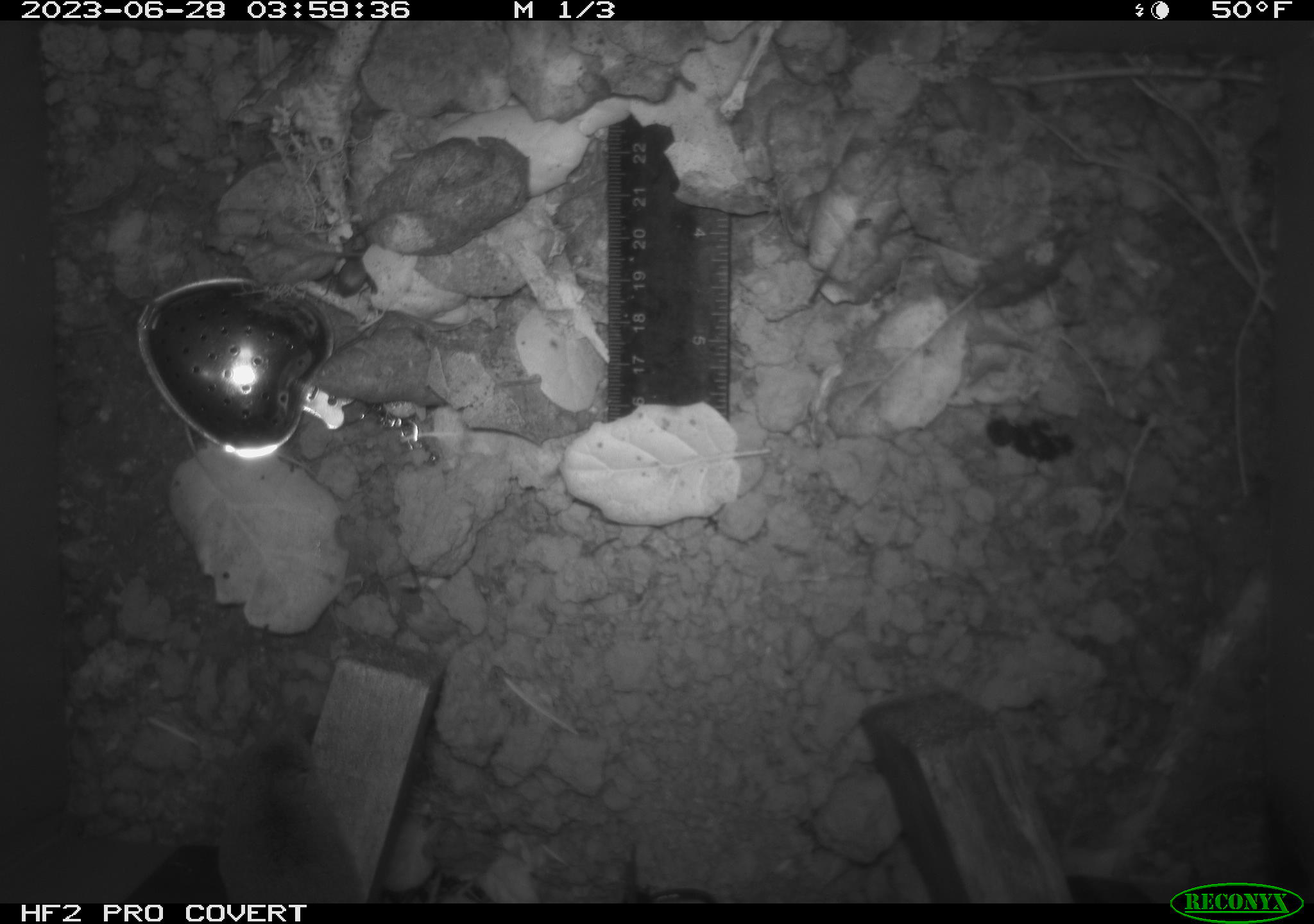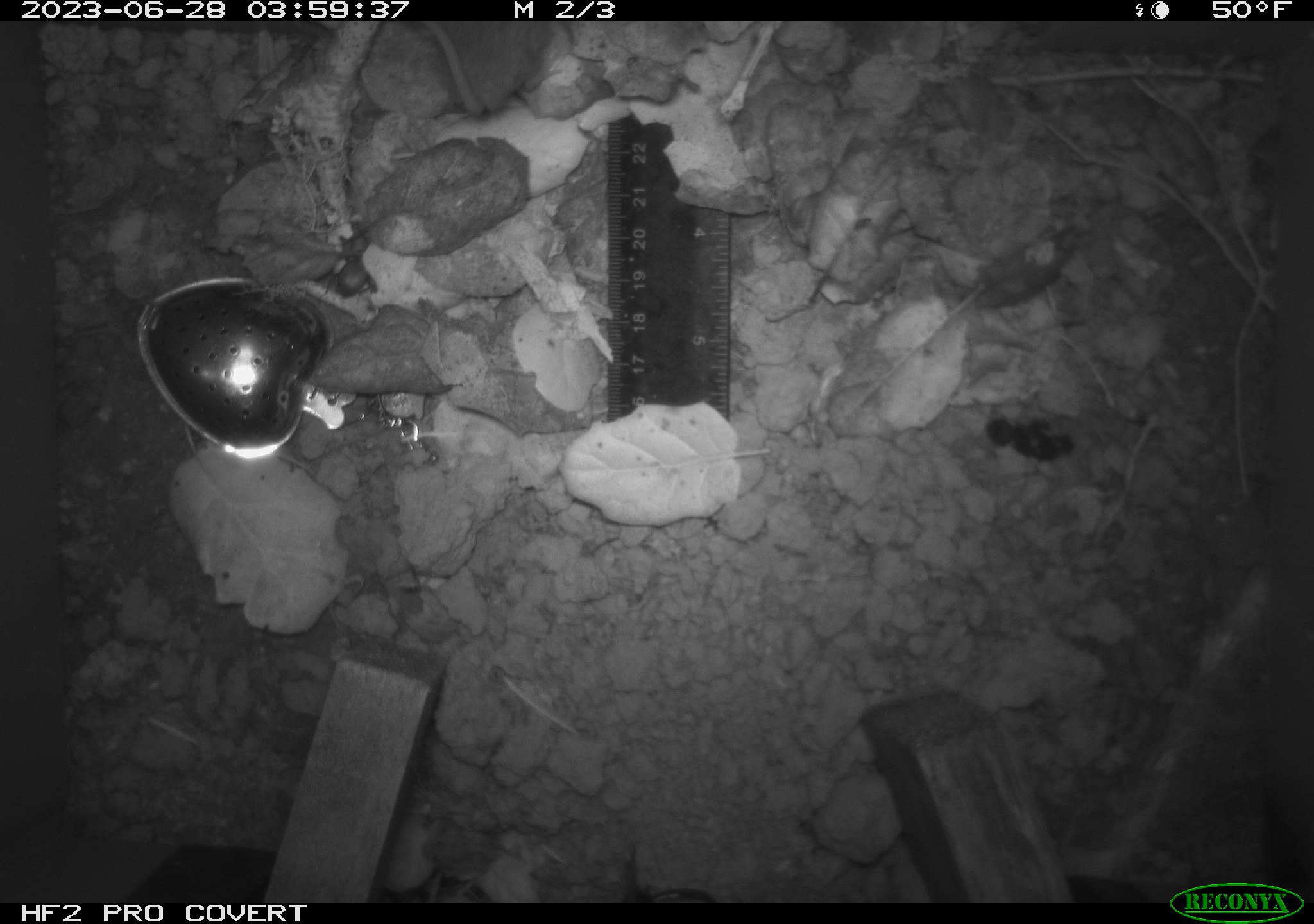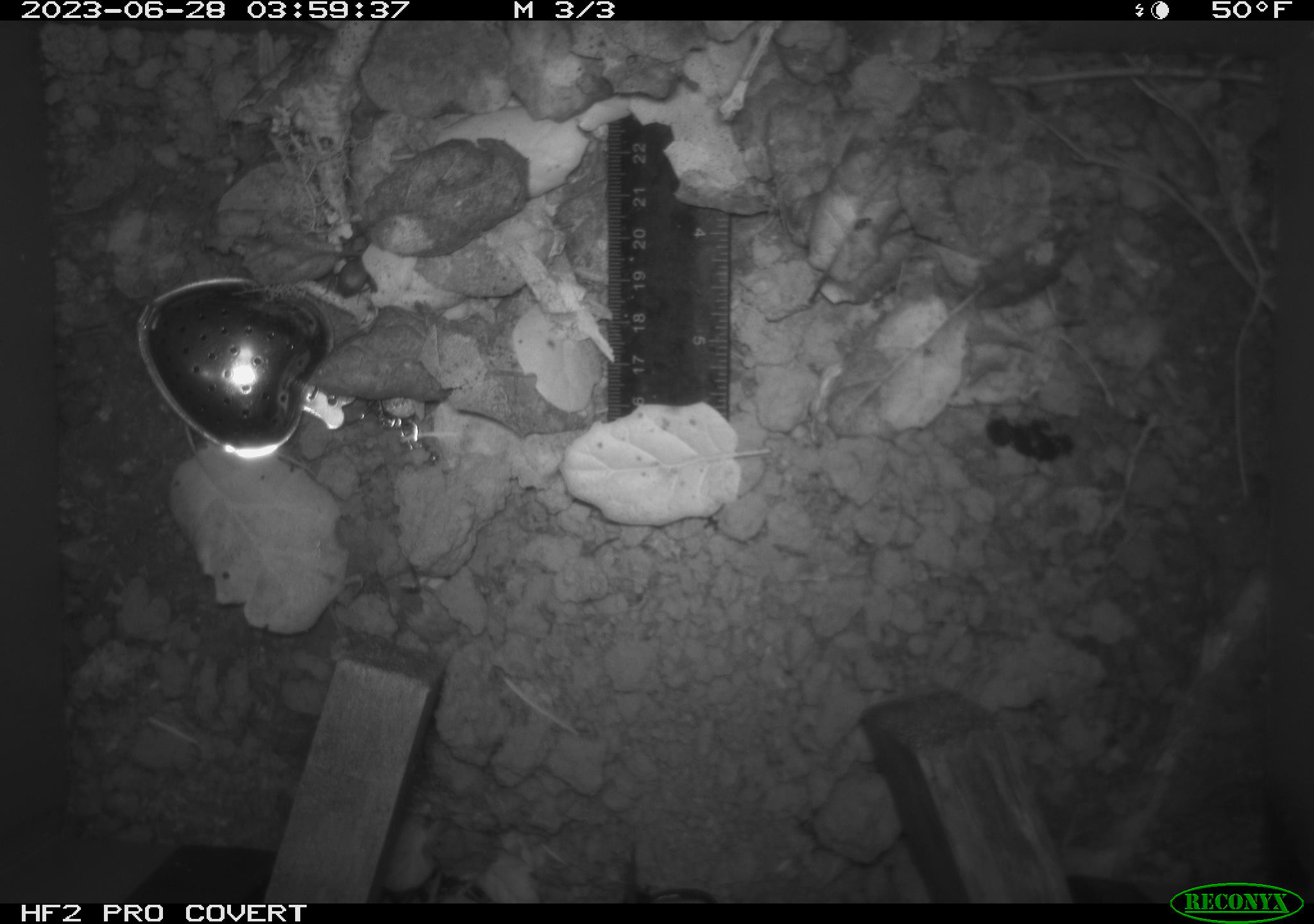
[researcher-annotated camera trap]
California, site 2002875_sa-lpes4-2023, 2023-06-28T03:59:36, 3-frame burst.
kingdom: Animalia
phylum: Chordata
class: Mammalia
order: Eulipotyphla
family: Soricidae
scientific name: Soricidae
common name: shrews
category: soricidae family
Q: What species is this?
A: Soricidae family (shrews) (Soricidae).